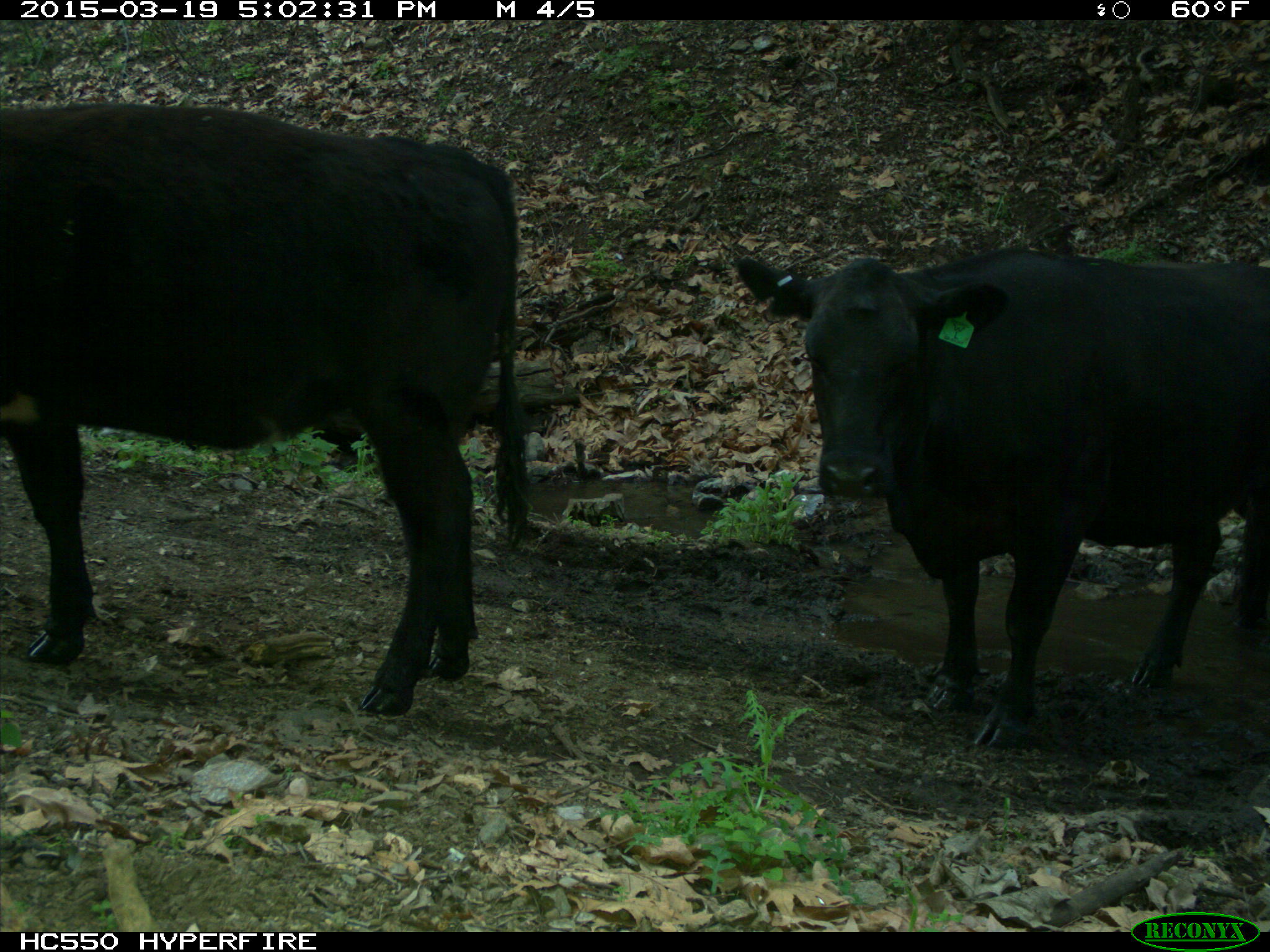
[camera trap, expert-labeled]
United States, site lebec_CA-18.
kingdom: Animalia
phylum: Chordata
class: Mammalia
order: Artiodactyla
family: Bovidae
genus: Bos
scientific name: Bos taurus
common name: domestic cow